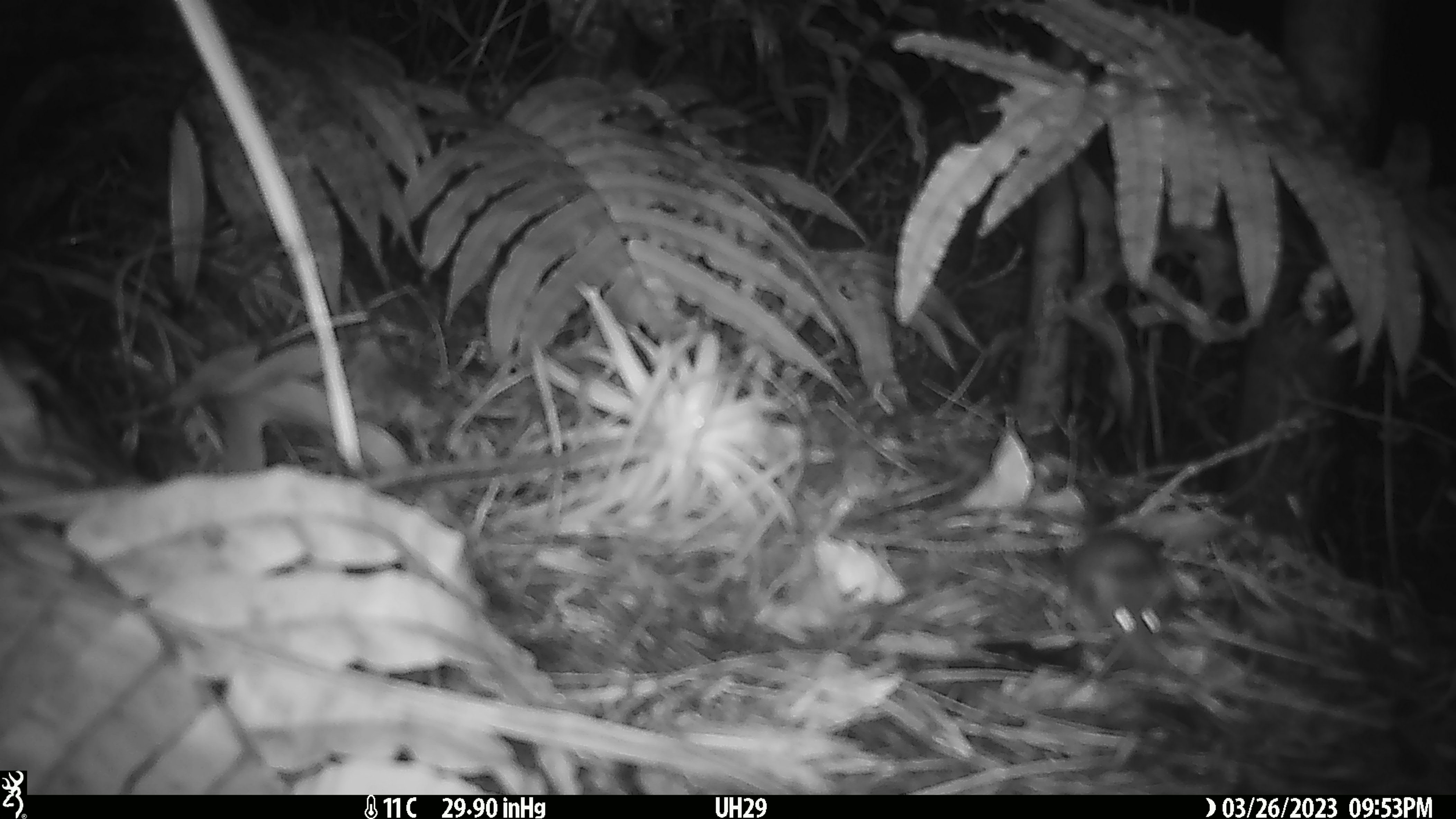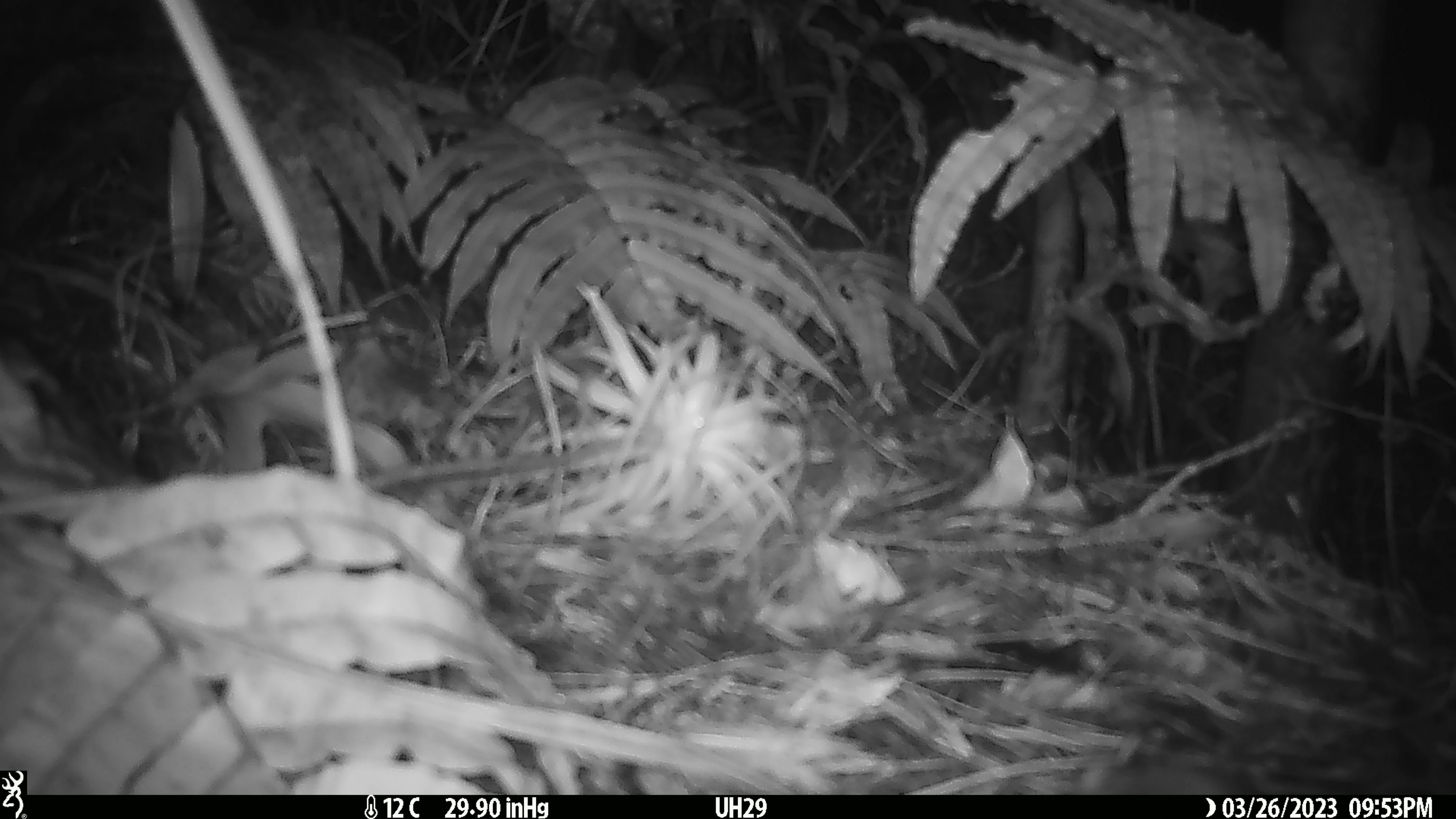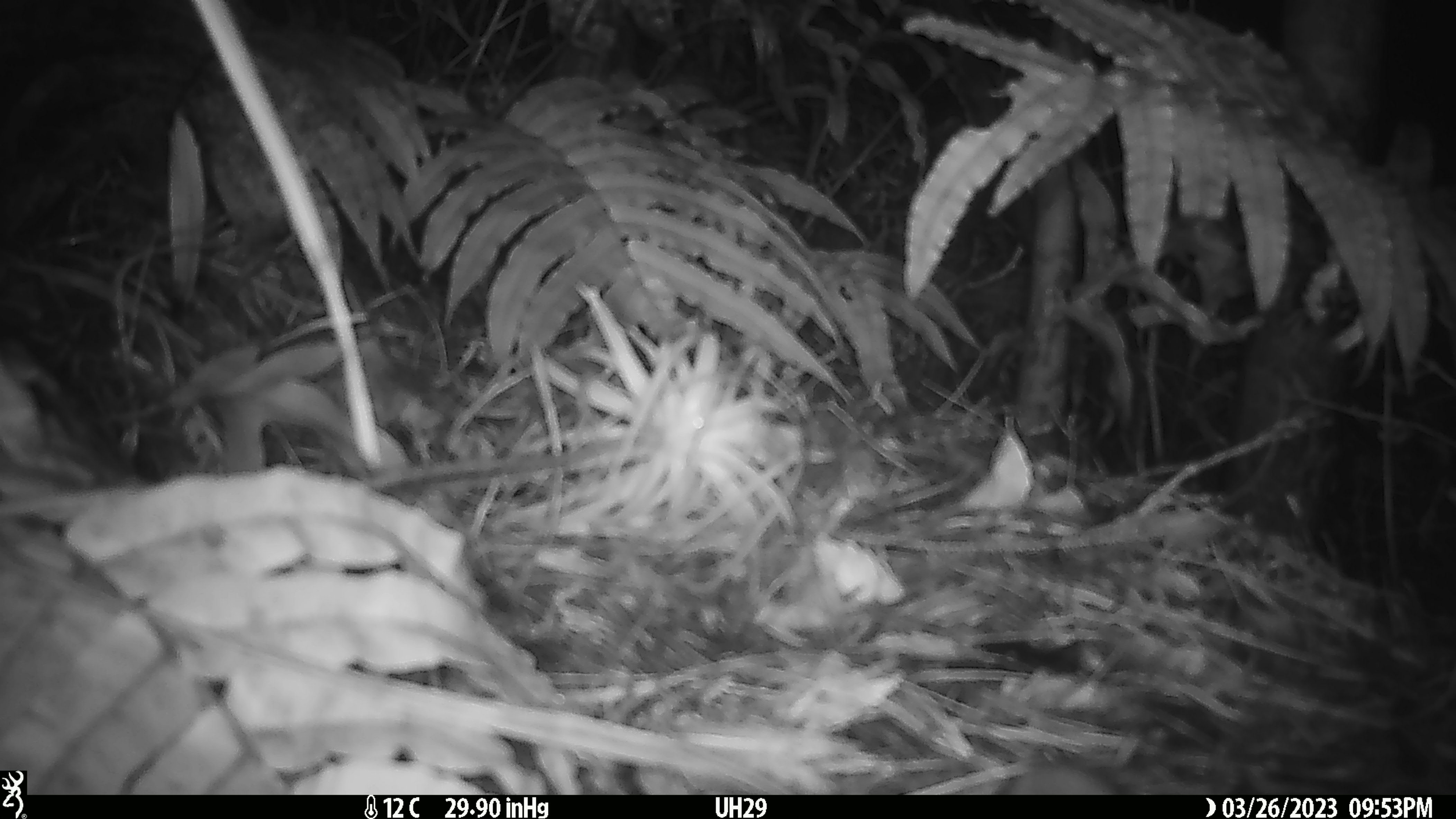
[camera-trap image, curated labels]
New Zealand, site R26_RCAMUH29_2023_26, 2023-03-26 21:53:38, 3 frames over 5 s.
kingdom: Animalia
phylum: Chordata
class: Mammalia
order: Rodentia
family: Muridae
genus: Mus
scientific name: Mus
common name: mouse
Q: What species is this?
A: Mouse (Mus).